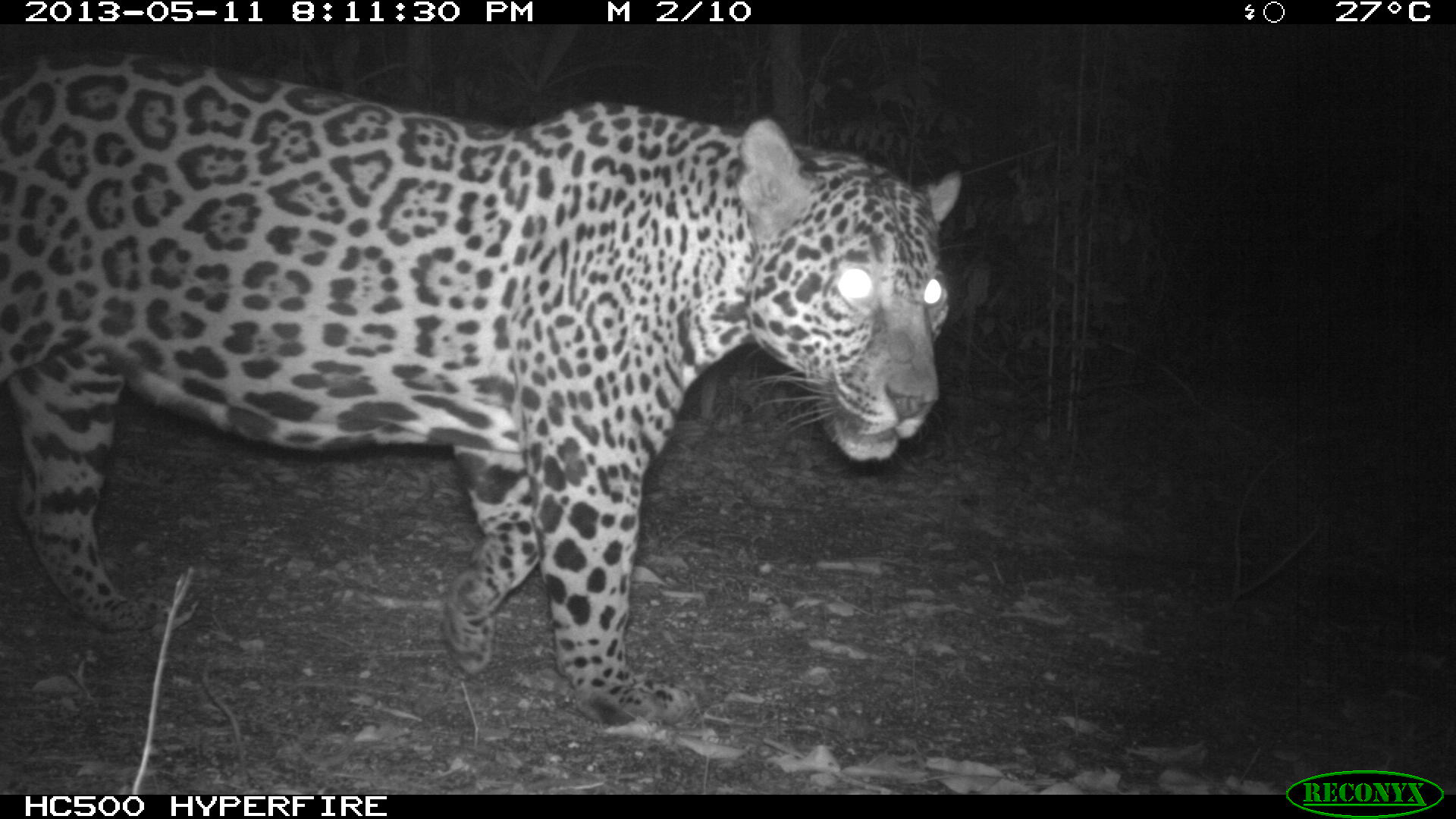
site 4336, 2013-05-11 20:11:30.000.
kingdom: Animalia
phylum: Chordata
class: Mammalia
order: Carnivora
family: Felidae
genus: Panthera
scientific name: Panthera onca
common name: jaguar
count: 1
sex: male